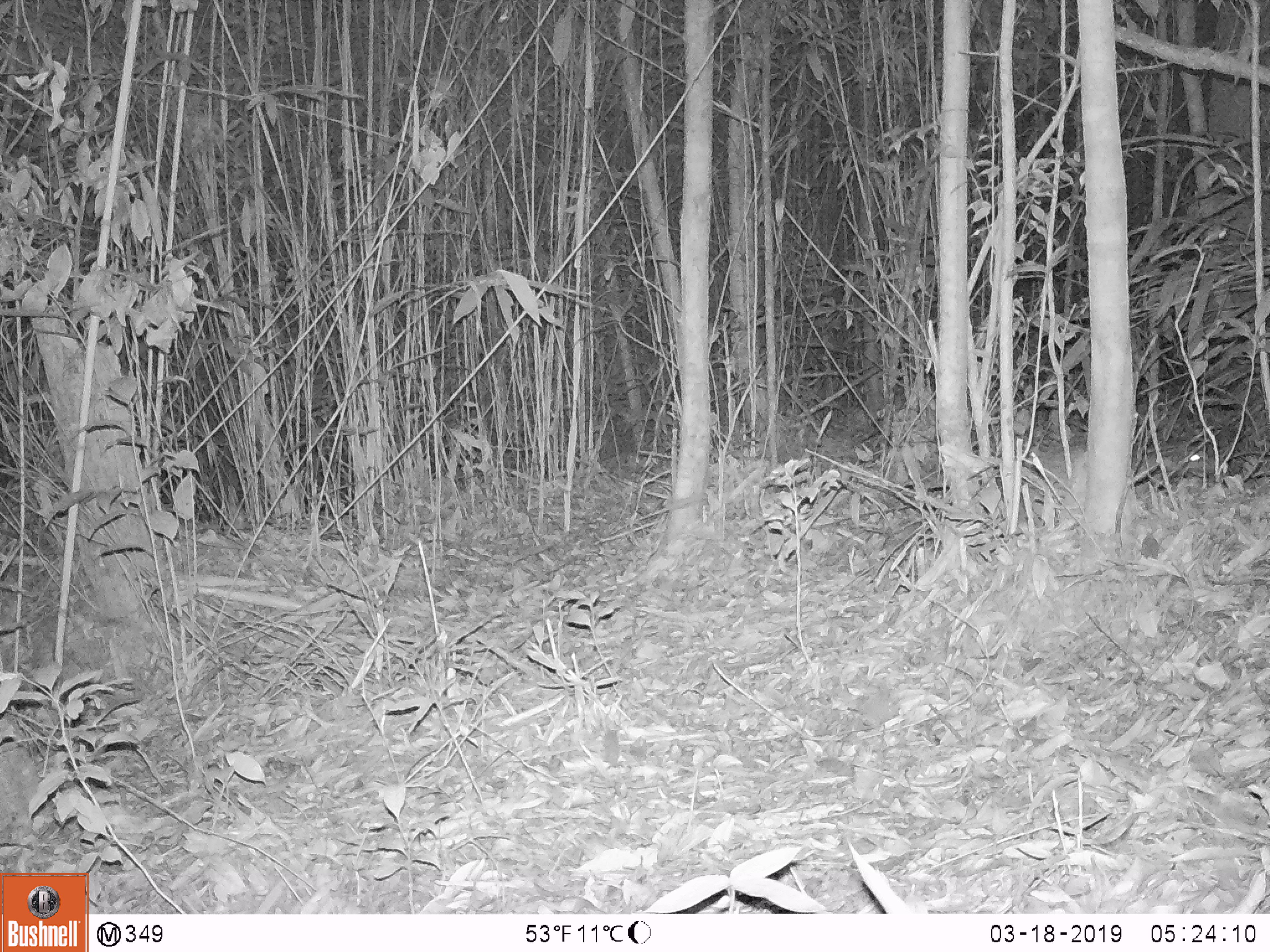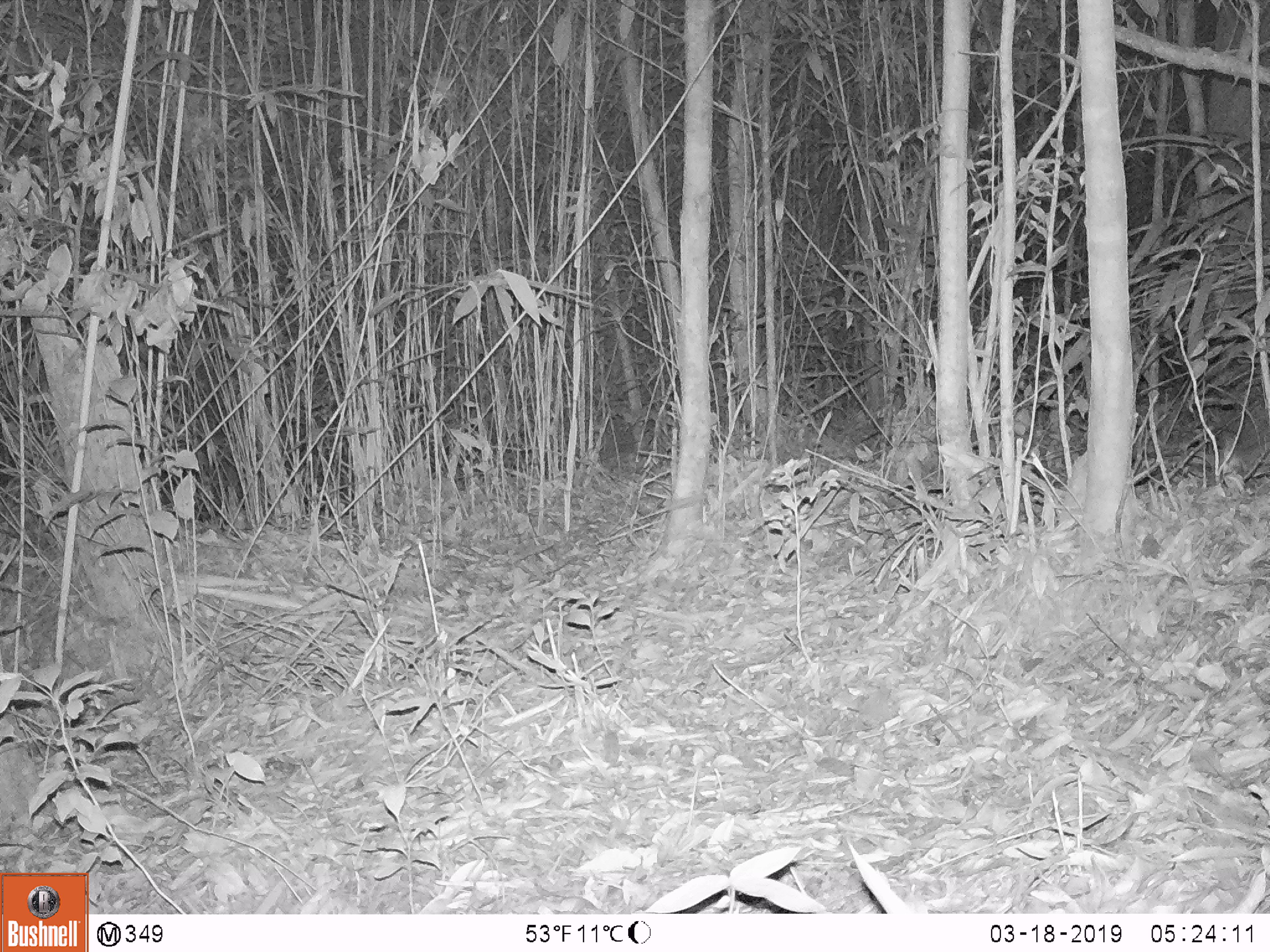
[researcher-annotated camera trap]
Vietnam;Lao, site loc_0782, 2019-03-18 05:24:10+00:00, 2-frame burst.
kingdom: Animalia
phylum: Chordata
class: Mammalia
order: Rodentia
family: Hystricidae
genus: Atherurus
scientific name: Atherurus macrourus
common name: asiatic brush-tailed porcupine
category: asiatic brush tailed porcupine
Asiatic brush tailed porcupine (asiatic brush-tailed porcupine) (Atherurus macrourus). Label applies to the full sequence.